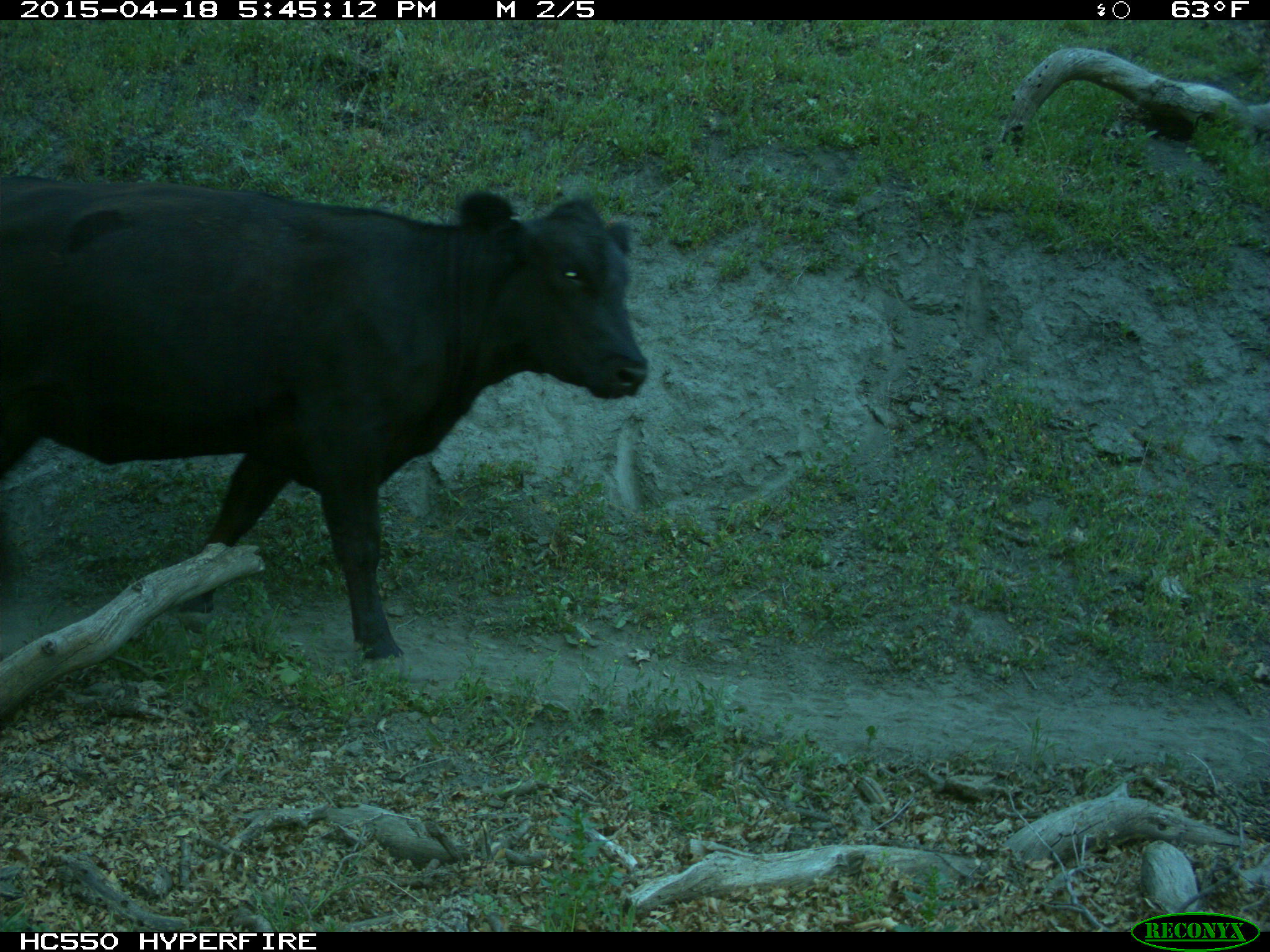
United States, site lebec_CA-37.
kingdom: Animalia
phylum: Chordata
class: Mammalia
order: Artiodactyla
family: Bovidae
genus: Bos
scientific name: Bos taurus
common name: domestic cow